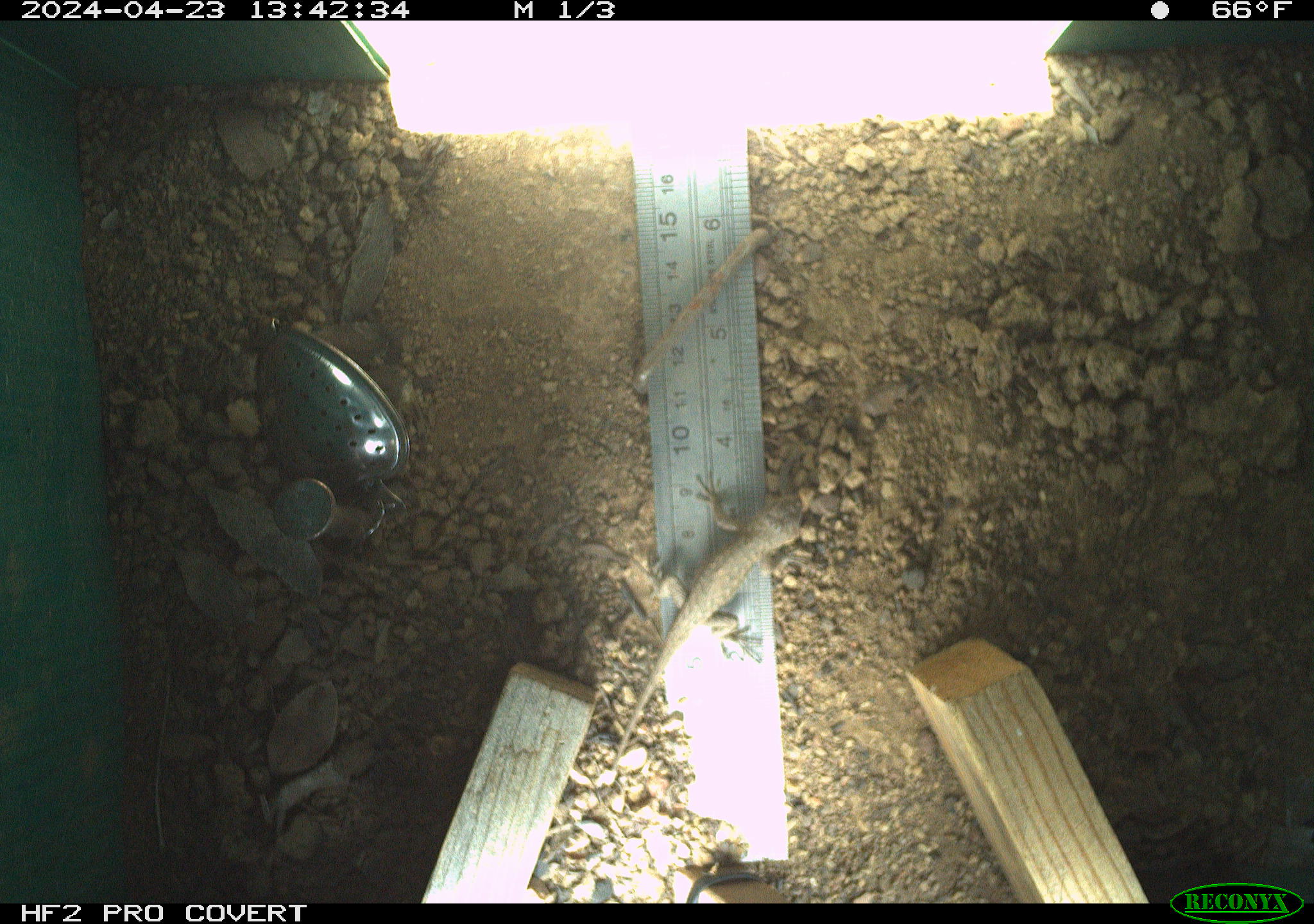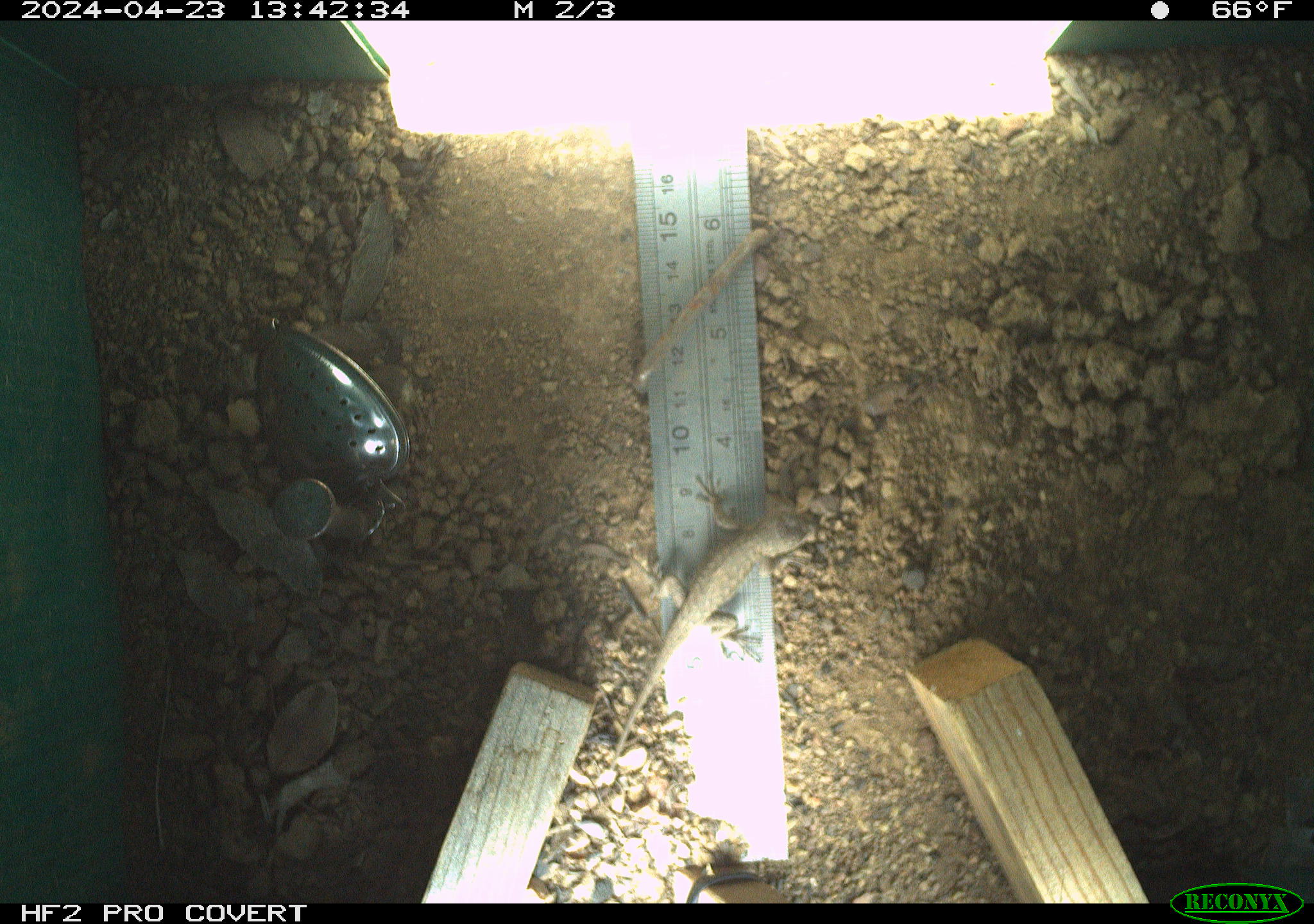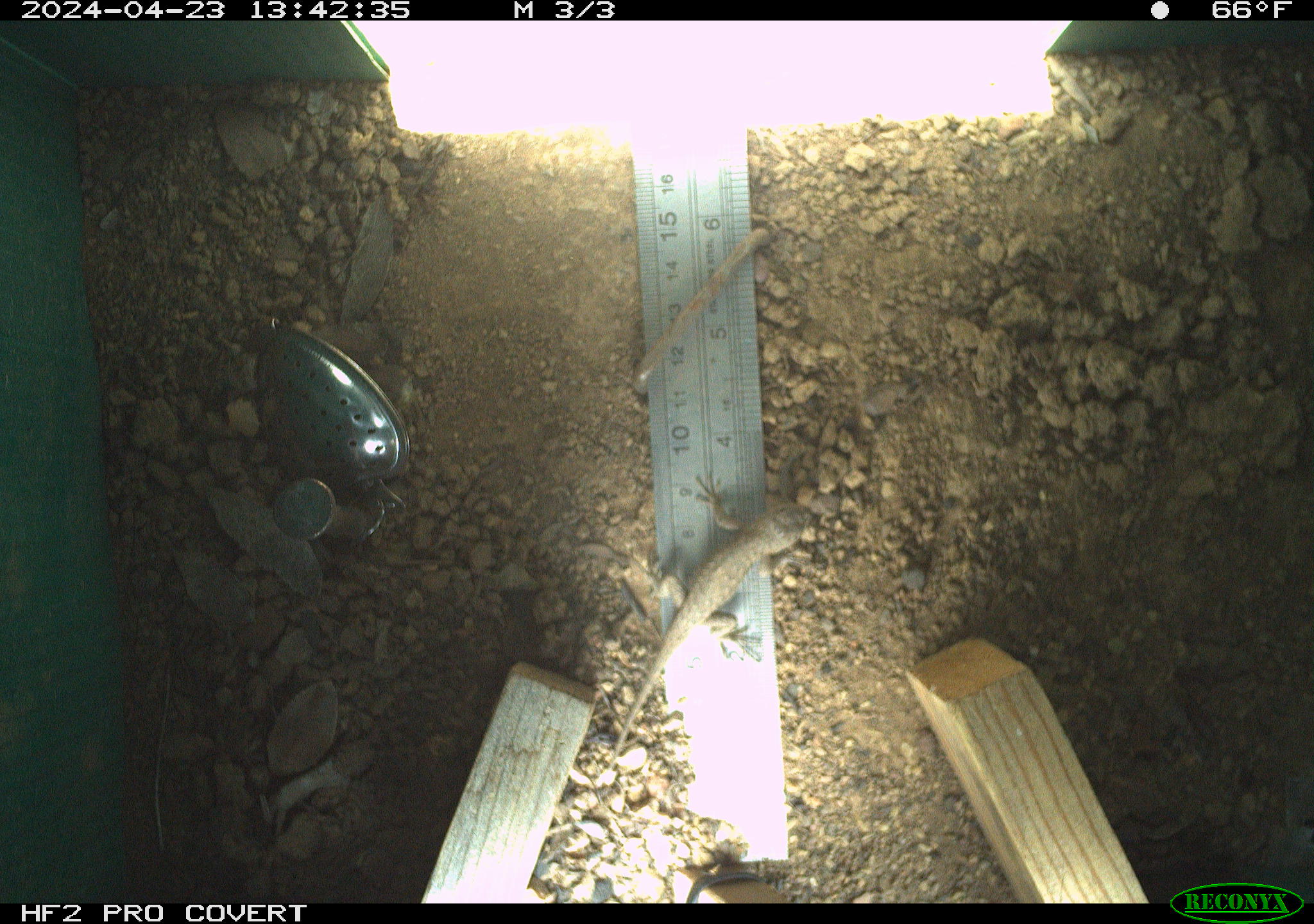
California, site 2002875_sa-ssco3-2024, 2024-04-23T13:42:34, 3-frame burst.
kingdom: Animalia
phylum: Chordata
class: Reptilia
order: Squamata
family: Phrynosomatidae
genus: Sceloporus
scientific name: Sceloporus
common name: spiny lizards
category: sceloporus species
Sceloporus species (spiny lizards) (Sceloporus).